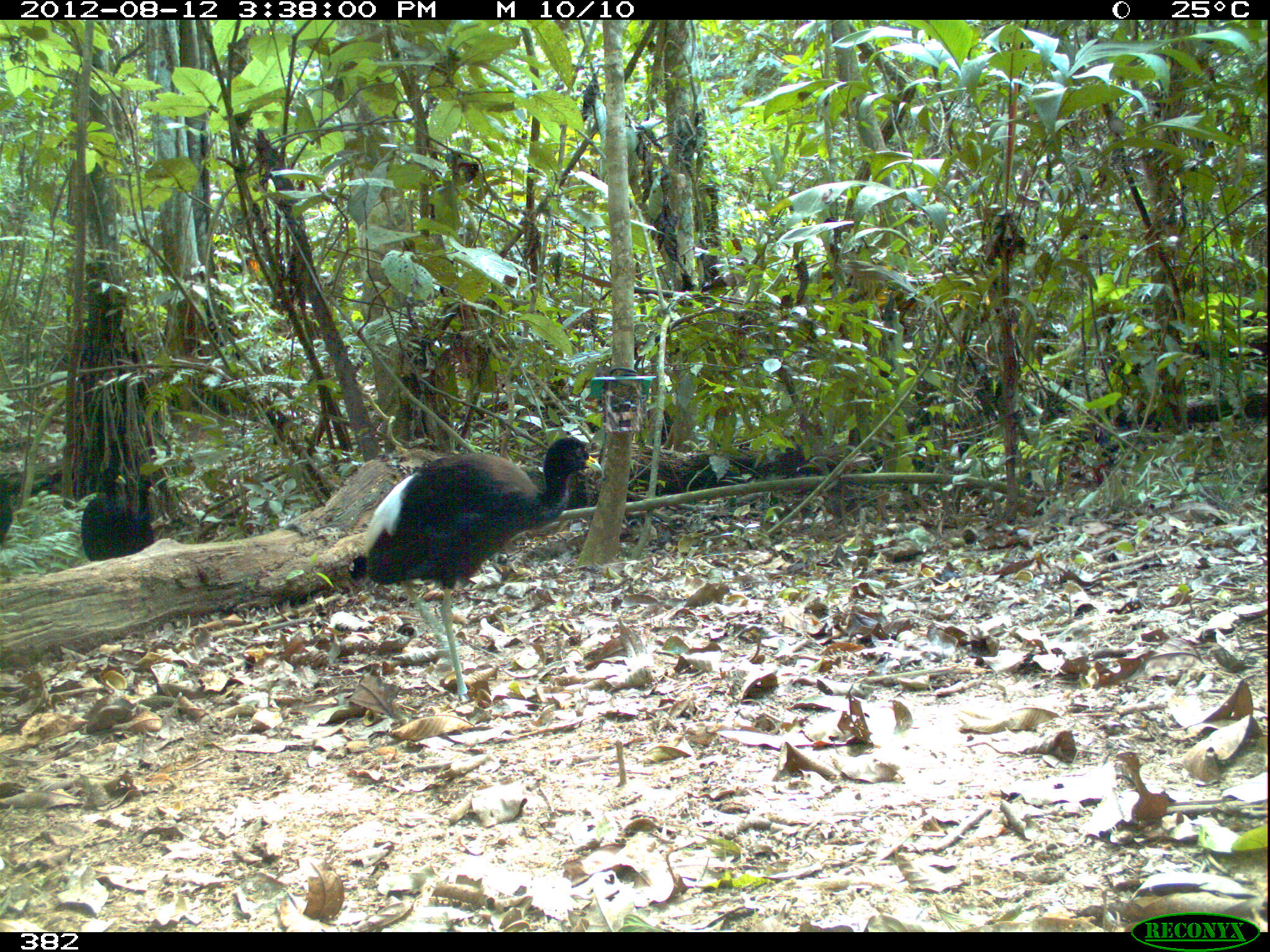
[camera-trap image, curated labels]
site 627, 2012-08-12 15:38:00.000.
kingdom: Animalia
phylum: Chordata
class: Aves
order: Gruiformes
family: Psophiidae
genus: Psophia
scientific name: Psophia leucoptera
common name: pale-winged trumpeter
Psophia leucoptera (pale-winged trumpeter).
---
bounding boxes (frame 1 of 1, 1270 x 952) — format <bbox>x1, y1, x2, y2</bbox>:
psophia leucoptera: <bbox>344, 435, 602, 701</bbox>; <bbox>80, 465, 137, 561</bbox>; <bbox>137, 476, 157, 551</bbox>; <bbox>0, 474, 14, 545</bbox>